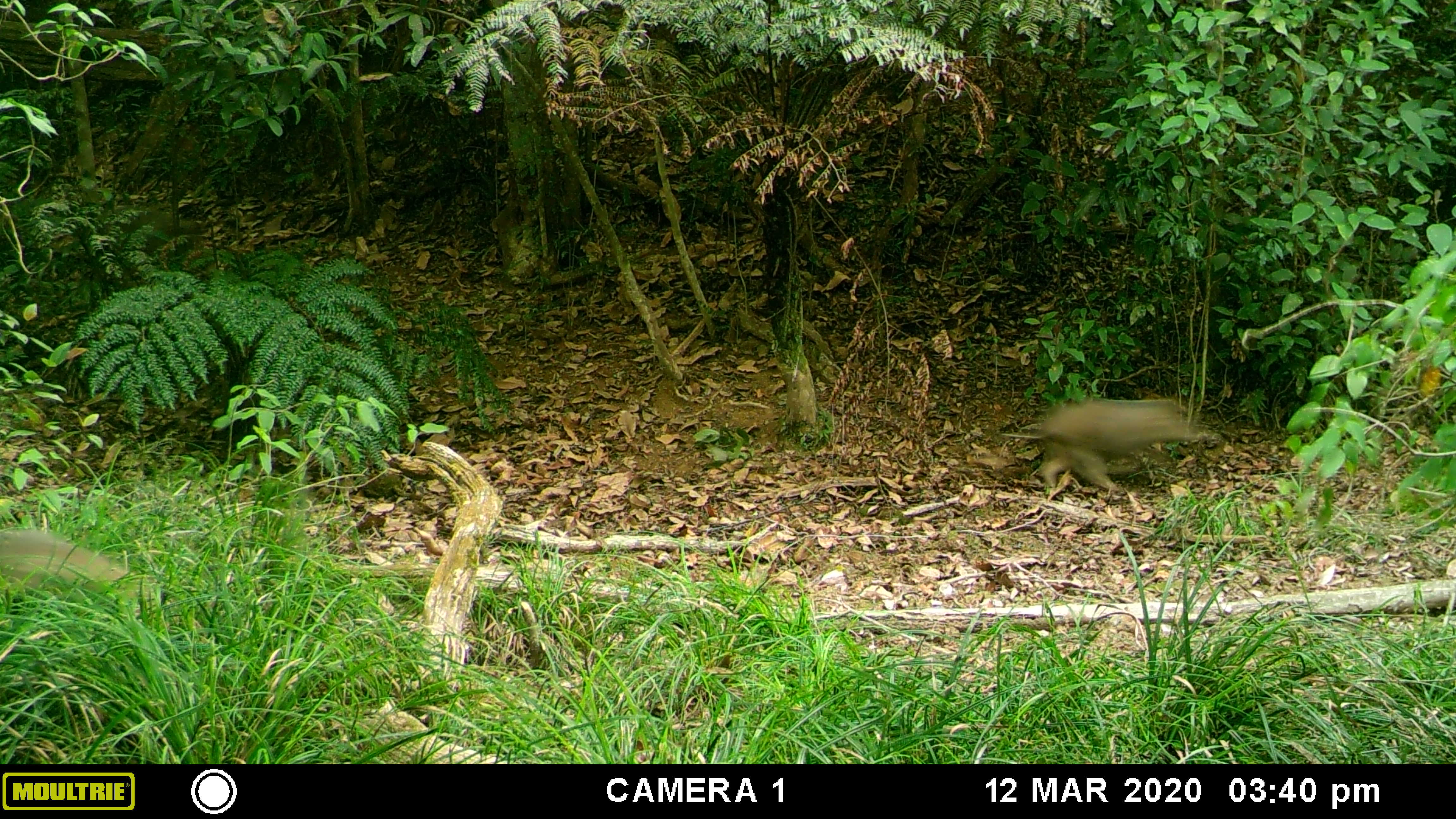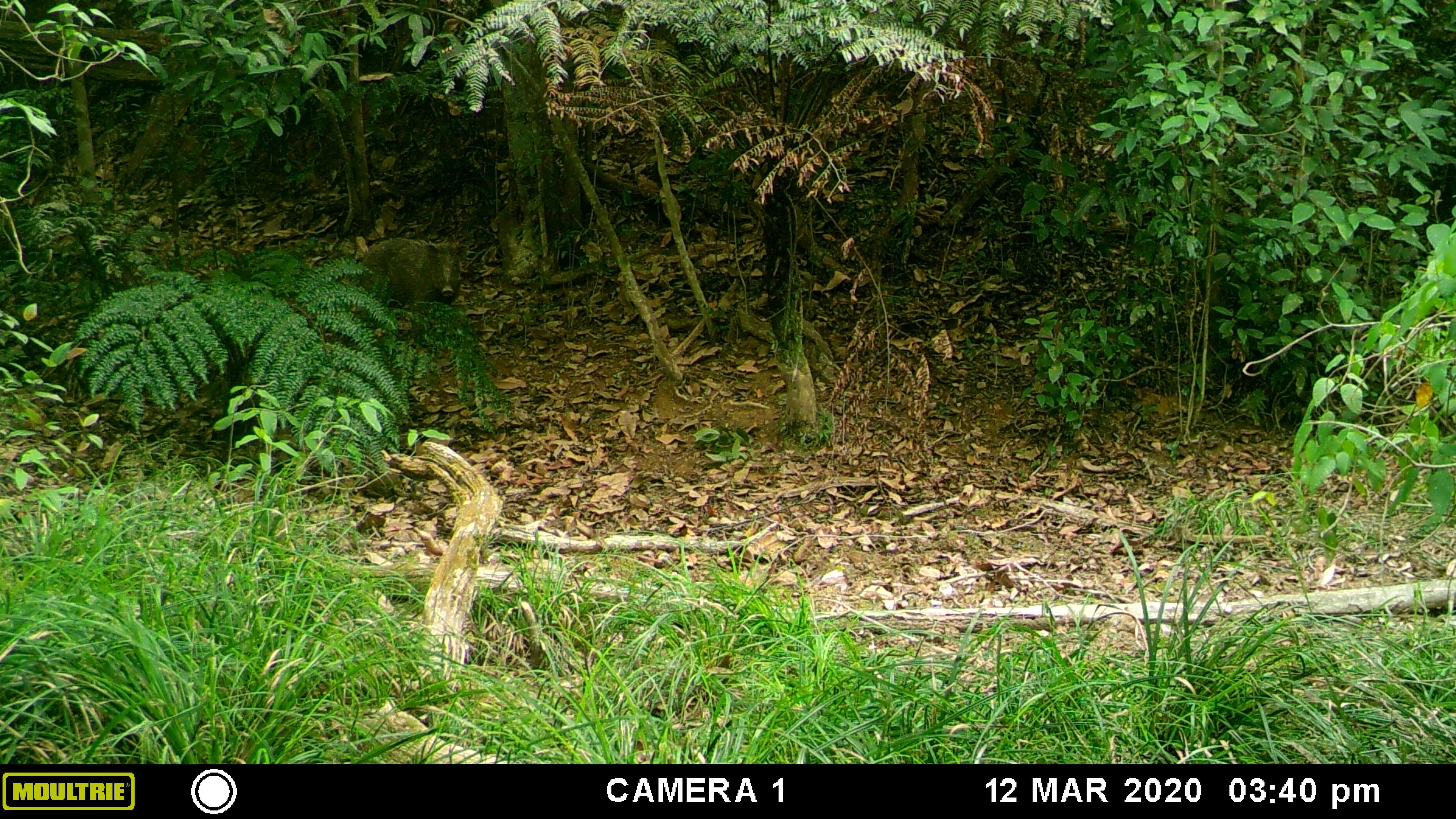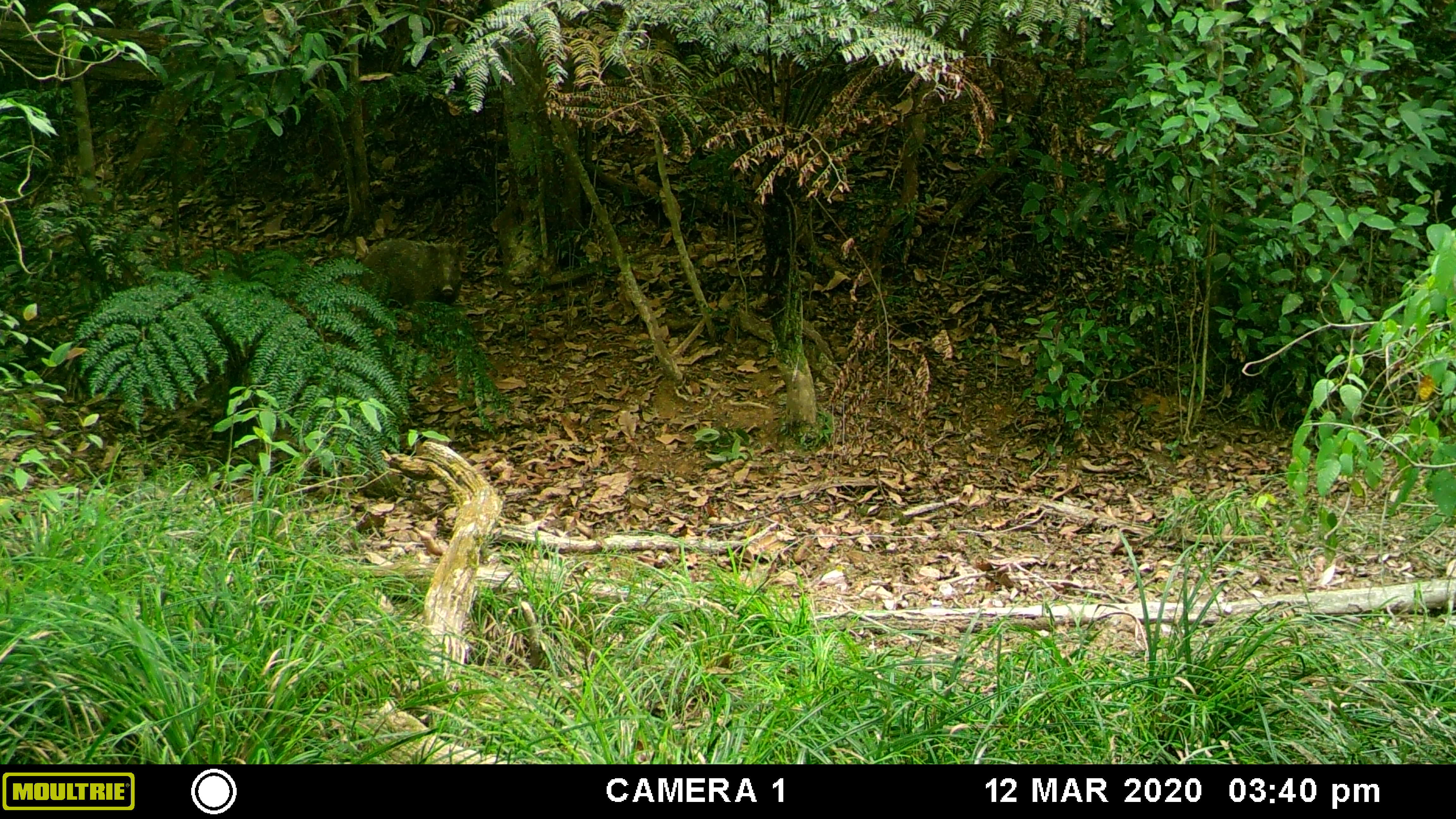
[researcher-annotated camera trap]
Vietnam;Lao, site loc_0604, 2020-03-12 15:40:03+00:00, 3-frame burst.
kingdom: Animalia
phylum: Chordata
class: Mammalia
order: Artiodactyla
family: Suidae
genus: Sus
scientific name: Sus scrofa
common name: eurasian wild pig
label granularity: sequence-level